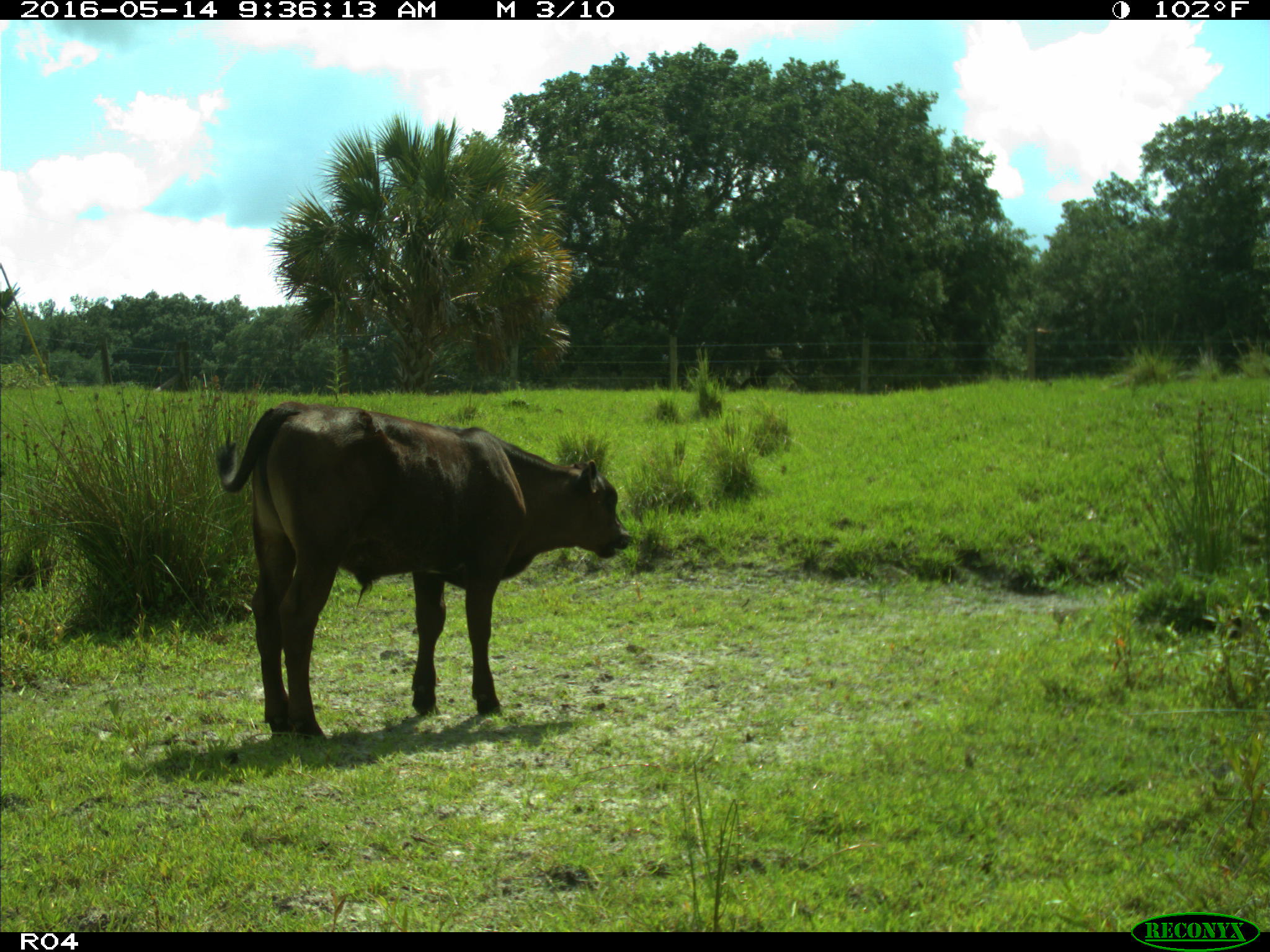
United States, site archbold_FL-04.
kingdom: Animalia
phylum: Chordata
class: Mammalia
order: Artiodactyla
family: Bovidae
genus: Bos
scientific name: Bos taurus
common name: domestic cow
Bos taurus (domestic cow).